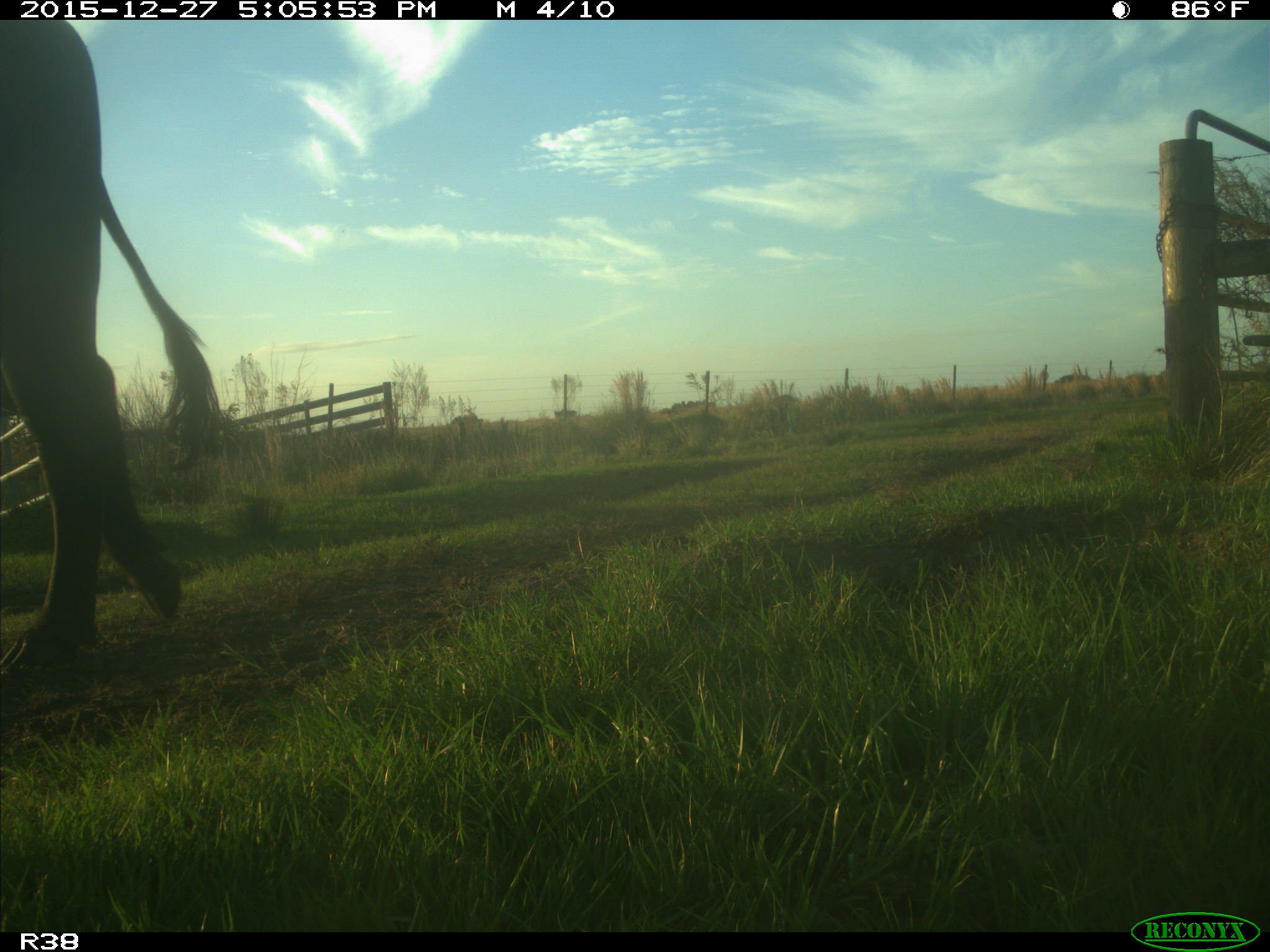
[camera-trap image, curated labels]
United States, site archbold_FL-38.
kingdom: Animalia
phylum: Chordata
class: Mammalia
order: Artiodactyla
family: Bovidae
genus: Bos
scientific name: Bos taurus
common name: domestic cow